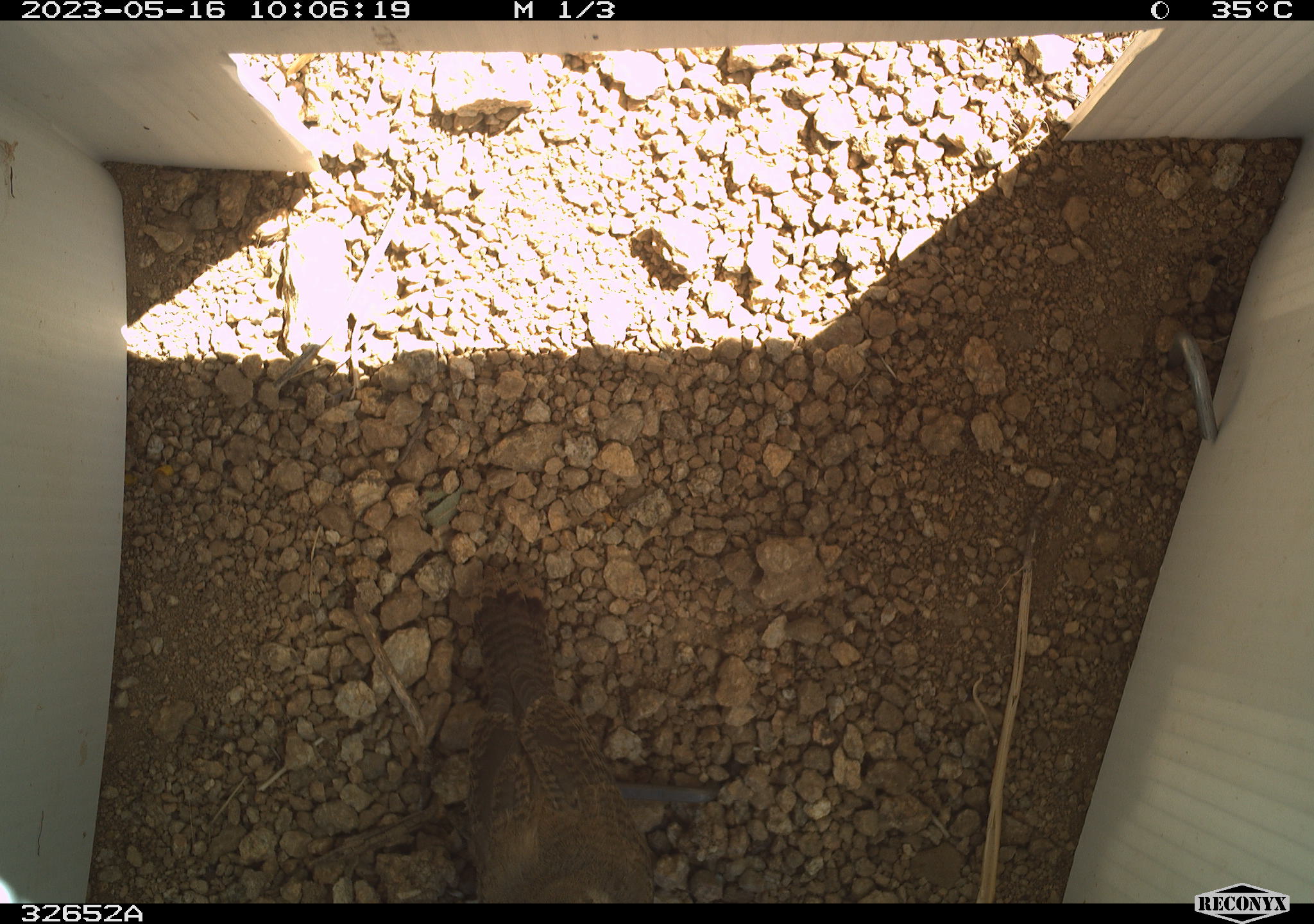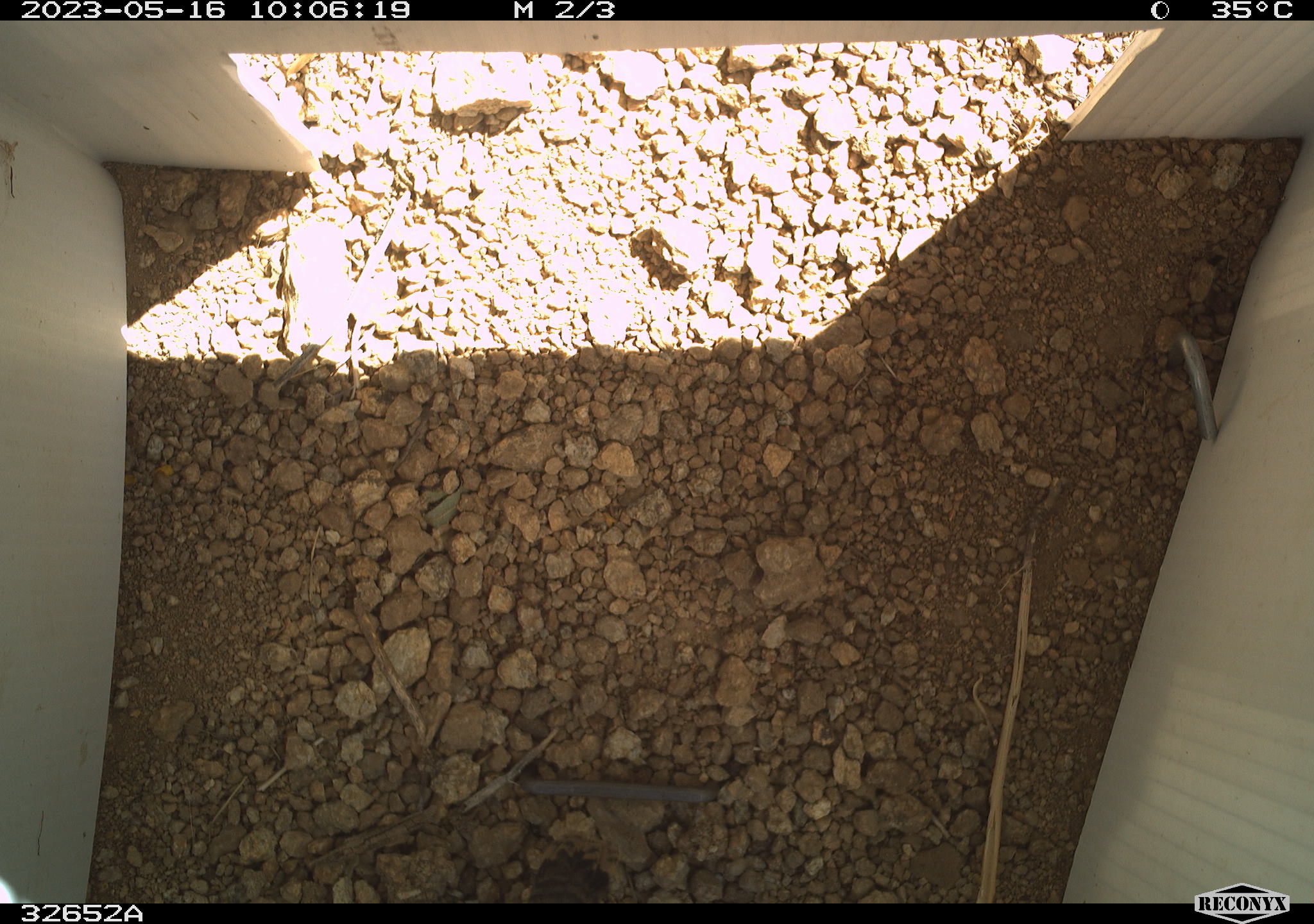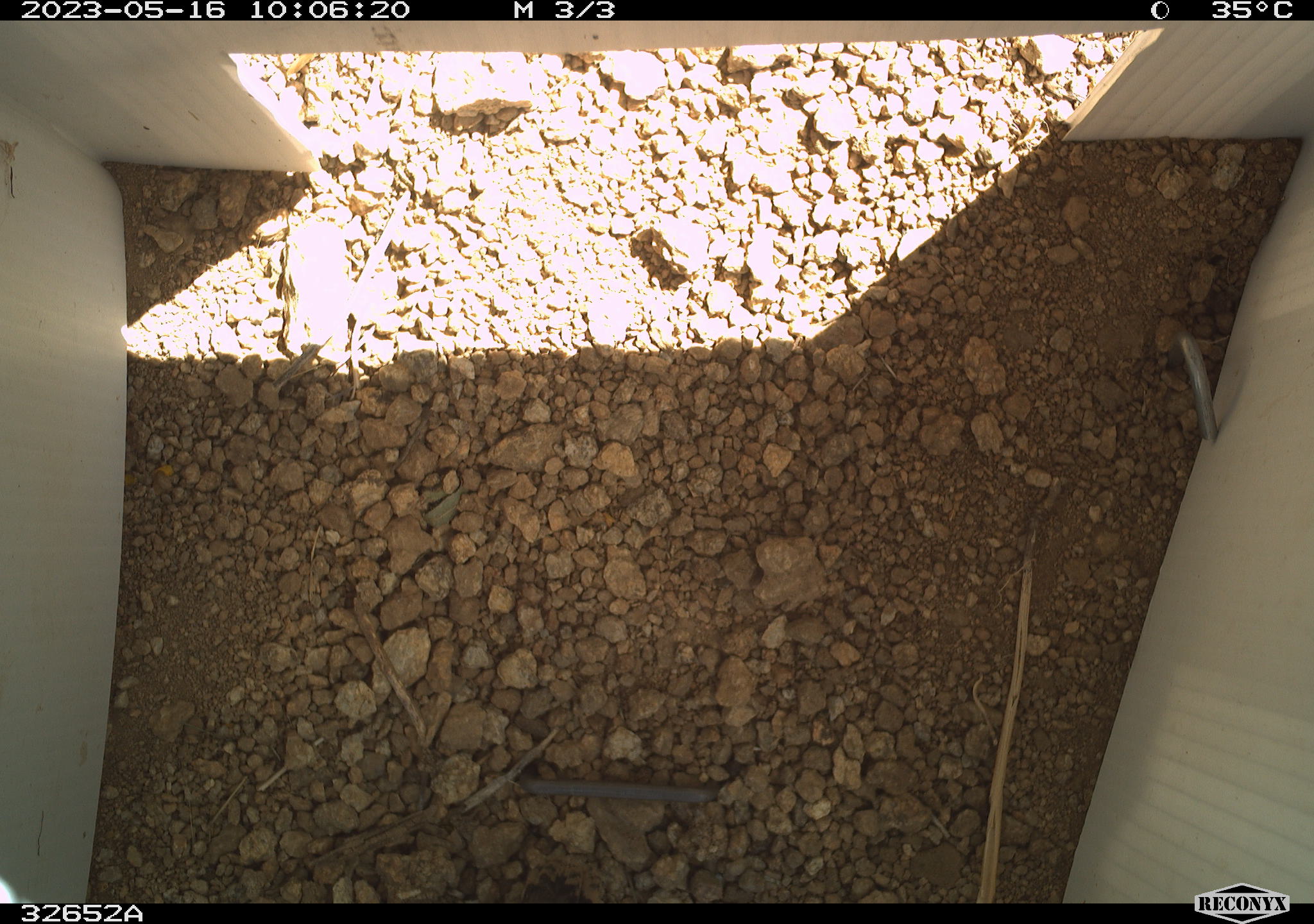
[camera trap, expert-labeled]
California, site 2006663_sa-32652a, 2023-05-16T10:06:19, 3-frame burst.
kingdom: Animalia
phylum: Chordata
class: Aves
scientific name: Aves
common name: bird